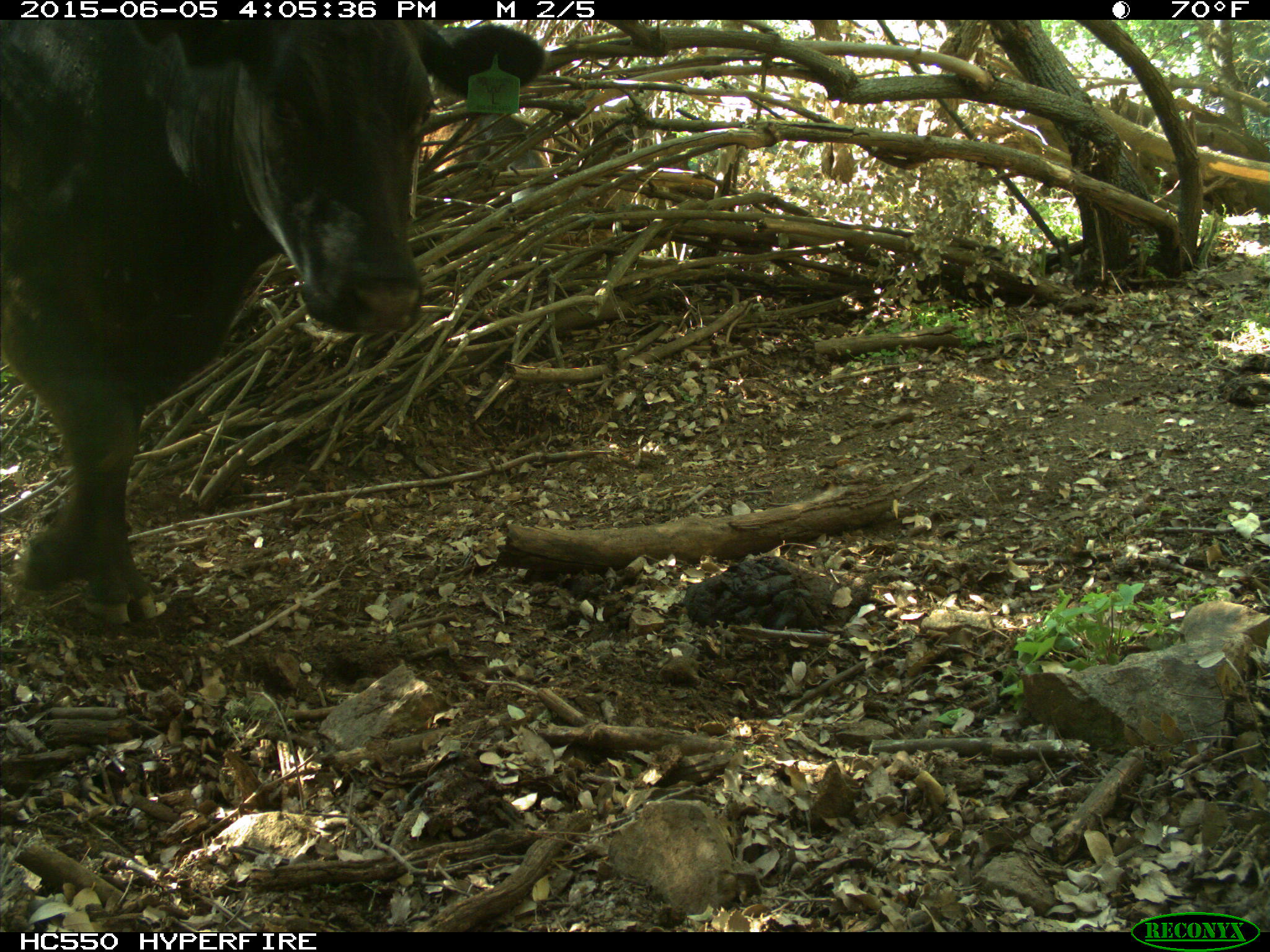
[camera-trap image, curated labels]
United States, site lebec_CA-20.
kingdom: Animalia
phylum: Chordata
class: Mammalia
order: Artiodactyla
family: Bovidae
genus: Bos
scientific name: Bos taurus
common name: domestic cow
Bos taurus (domestic cow).